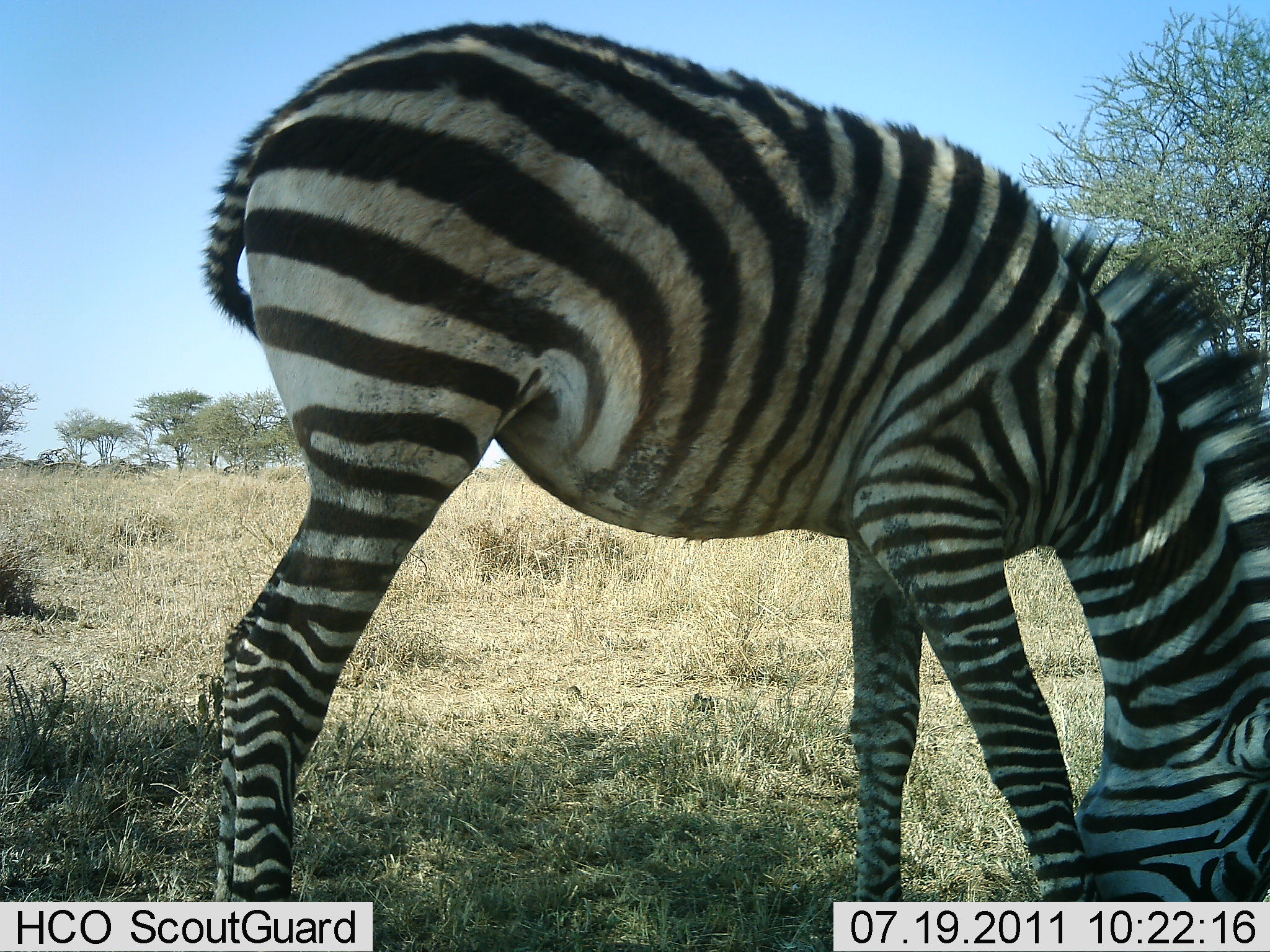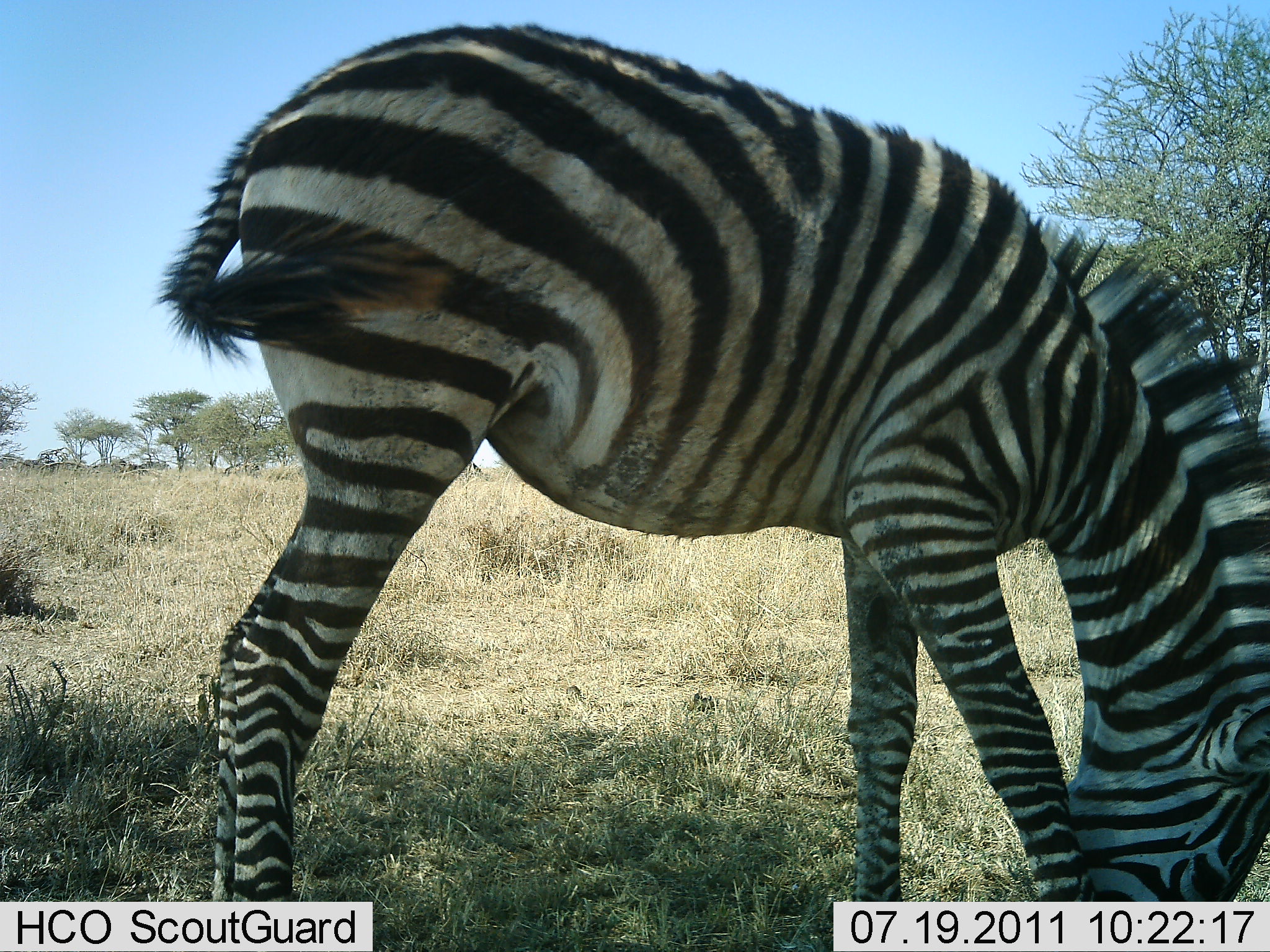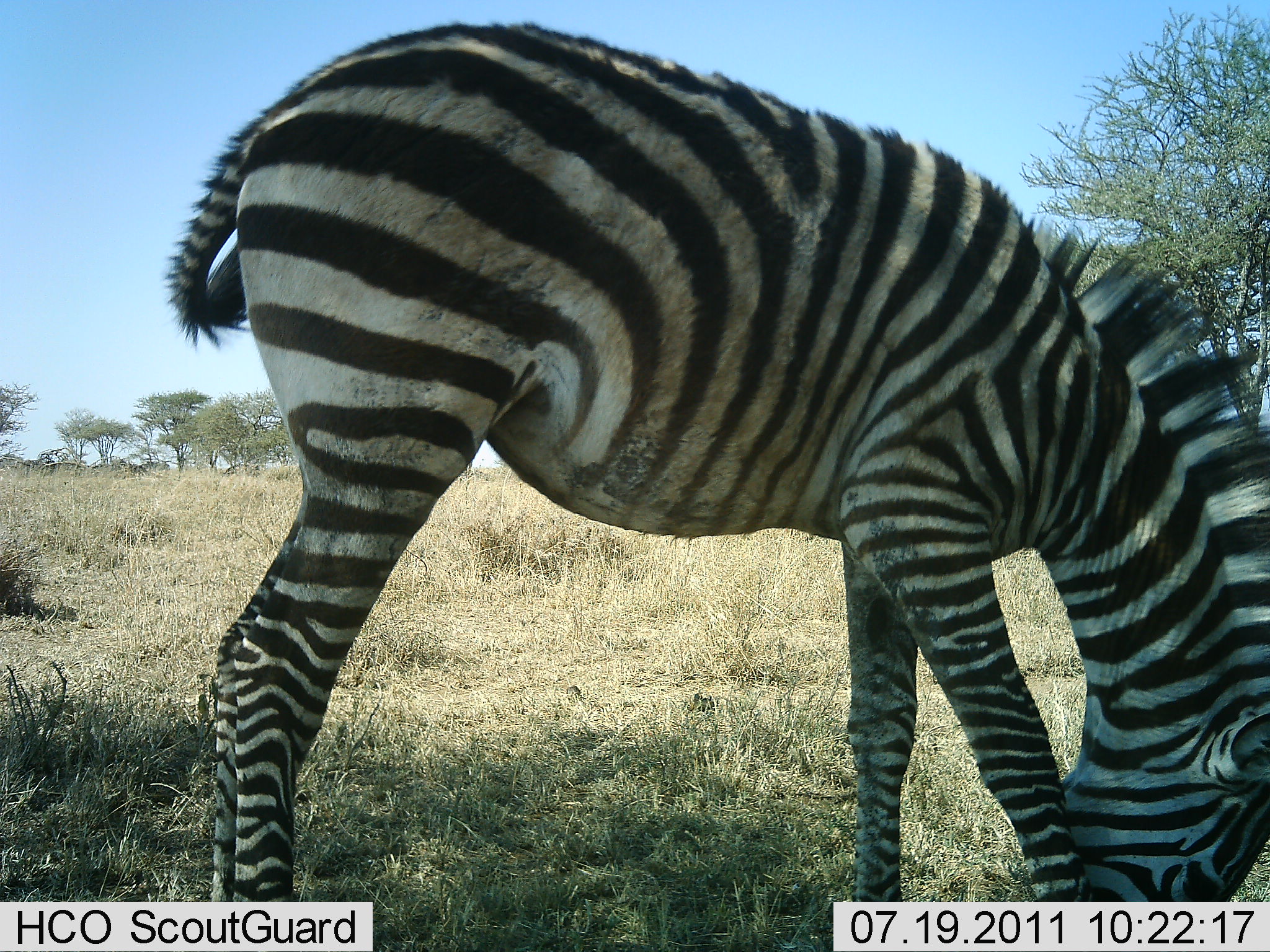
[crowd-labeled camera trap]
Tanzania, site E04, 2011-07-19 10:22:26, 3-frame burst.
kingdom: Animalia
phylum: Chordata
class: Mammalia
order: Perissodactyla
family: Equidae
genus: Equus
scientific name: Equus quagga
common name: plains zebra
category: zebra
Zebra (plains zebra) (Equus quagga), count 1. Behavior (volunteer vote fractions): standing 15%, resting 0%, moving 0%, interacting 0%. Young present (vote fraction): 8%. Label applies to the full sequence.